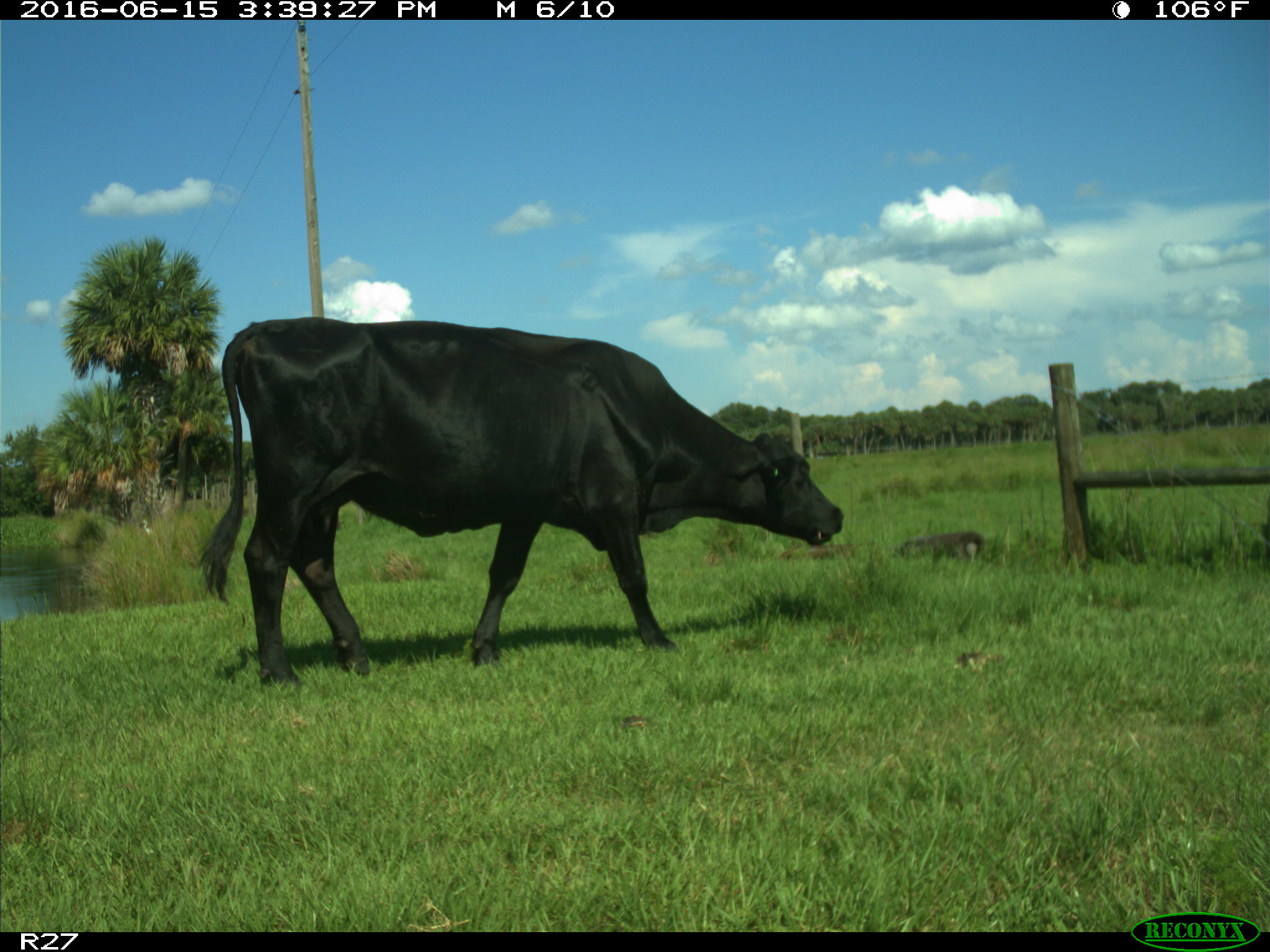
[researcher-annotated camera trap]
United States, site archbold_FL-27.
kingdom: Animalia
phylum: Chordata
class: Mammalia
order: Artiodactyla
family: Bovidae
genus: Bos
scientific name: Bos taurus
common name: domestic cow